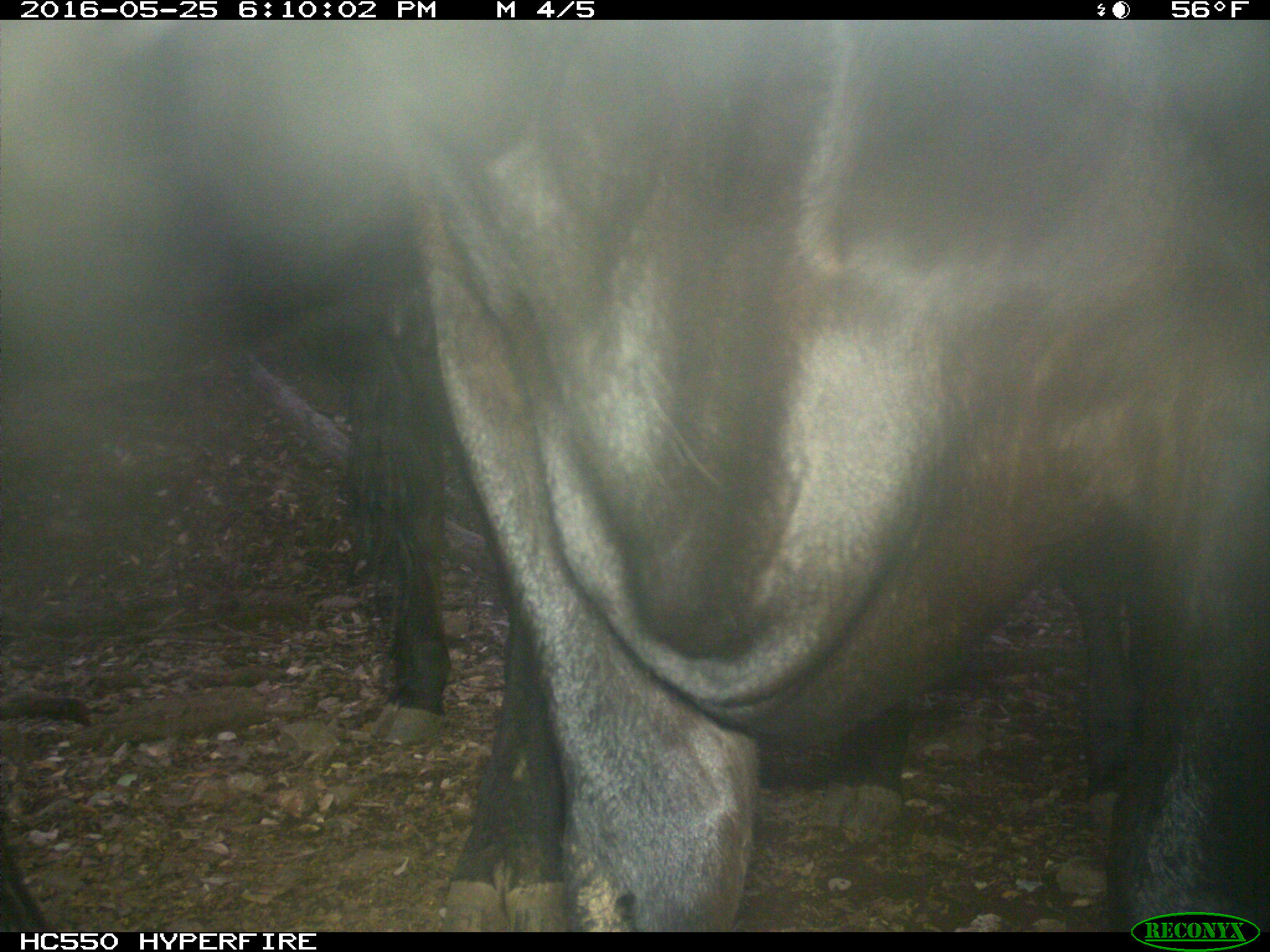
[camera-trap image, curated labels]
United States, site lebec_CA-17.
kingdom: Animalia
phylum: Chordata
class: Mammalia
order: Artiodactyla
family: Bovidae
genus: Bos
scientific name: Bos taurus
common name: domestic cow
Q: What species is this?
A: Bos taurus (domestic cow).